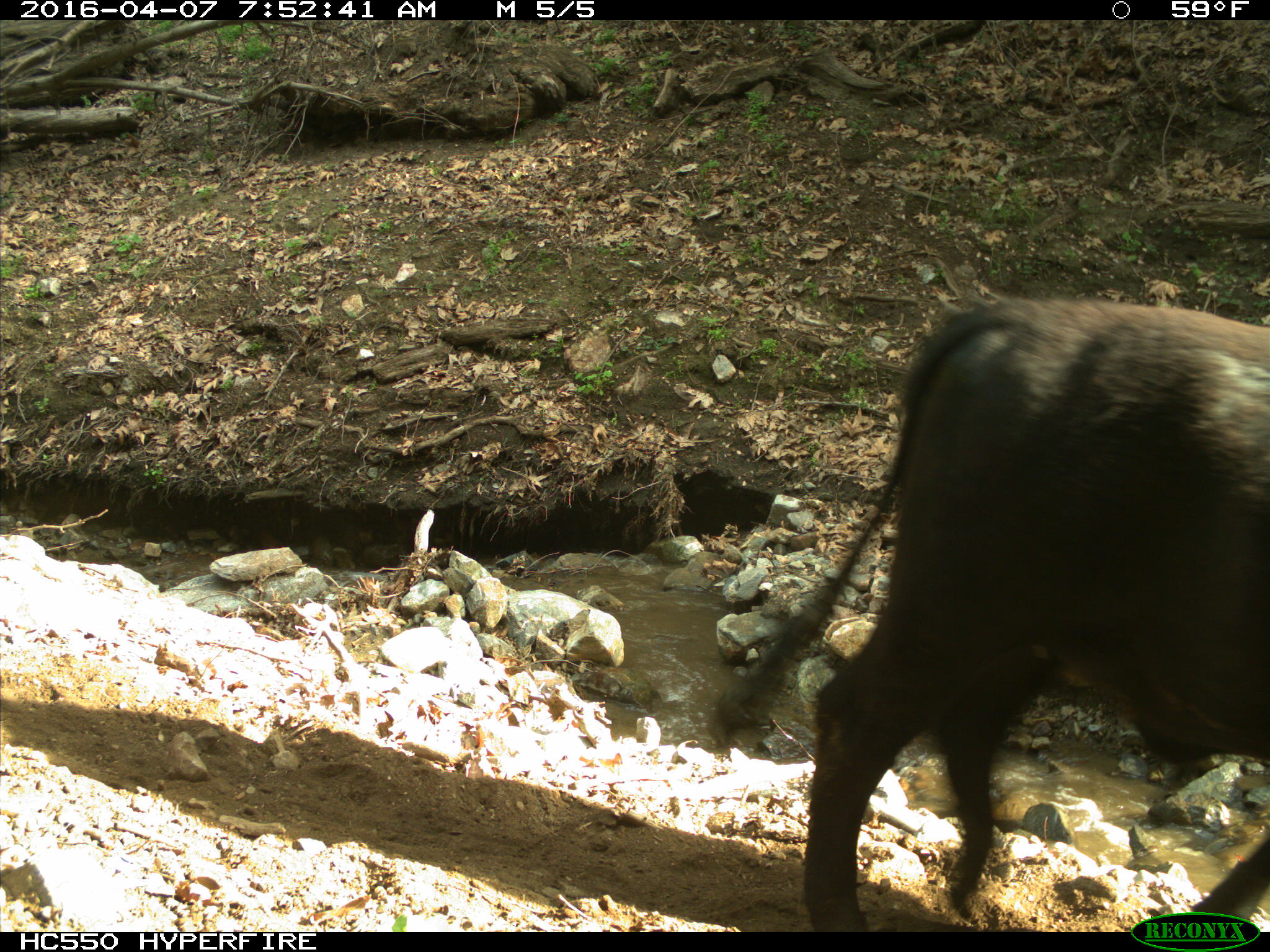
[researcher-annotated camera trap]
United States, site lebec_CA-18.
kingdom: Animalia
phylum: Chordata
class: Mammalia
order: Artiodactyla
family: Bovidae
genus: Bos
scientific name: Bos taurus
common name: domestic cow